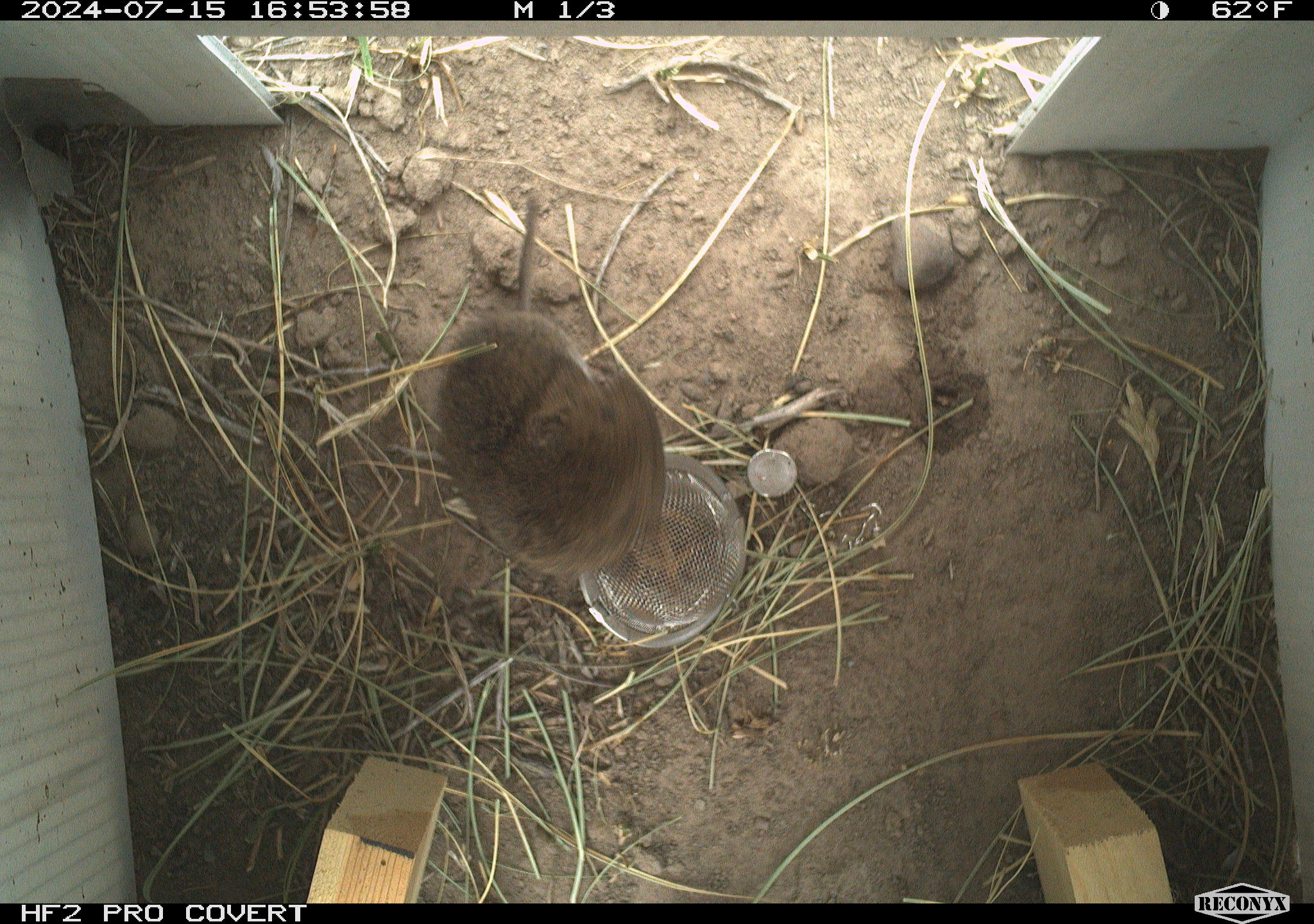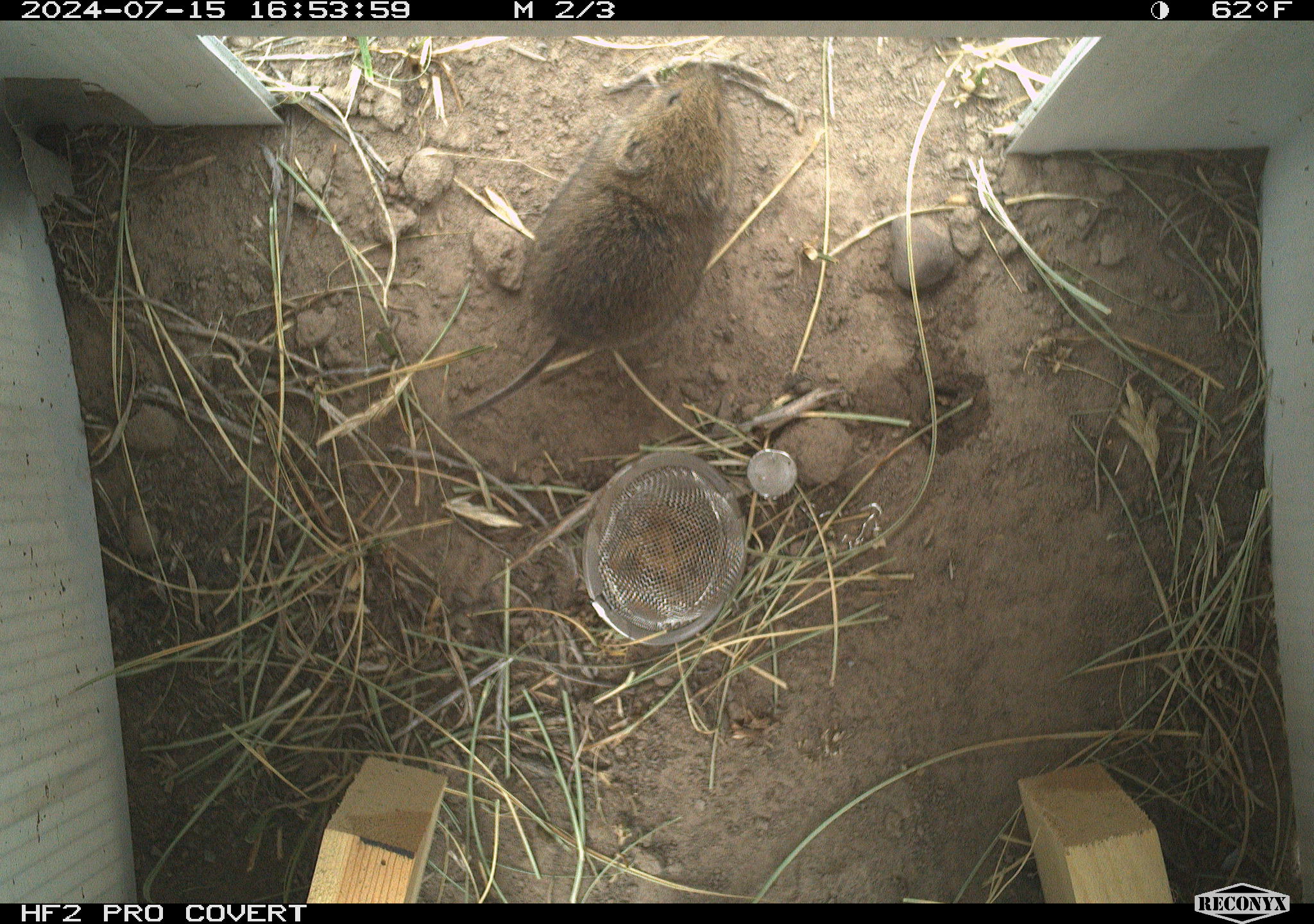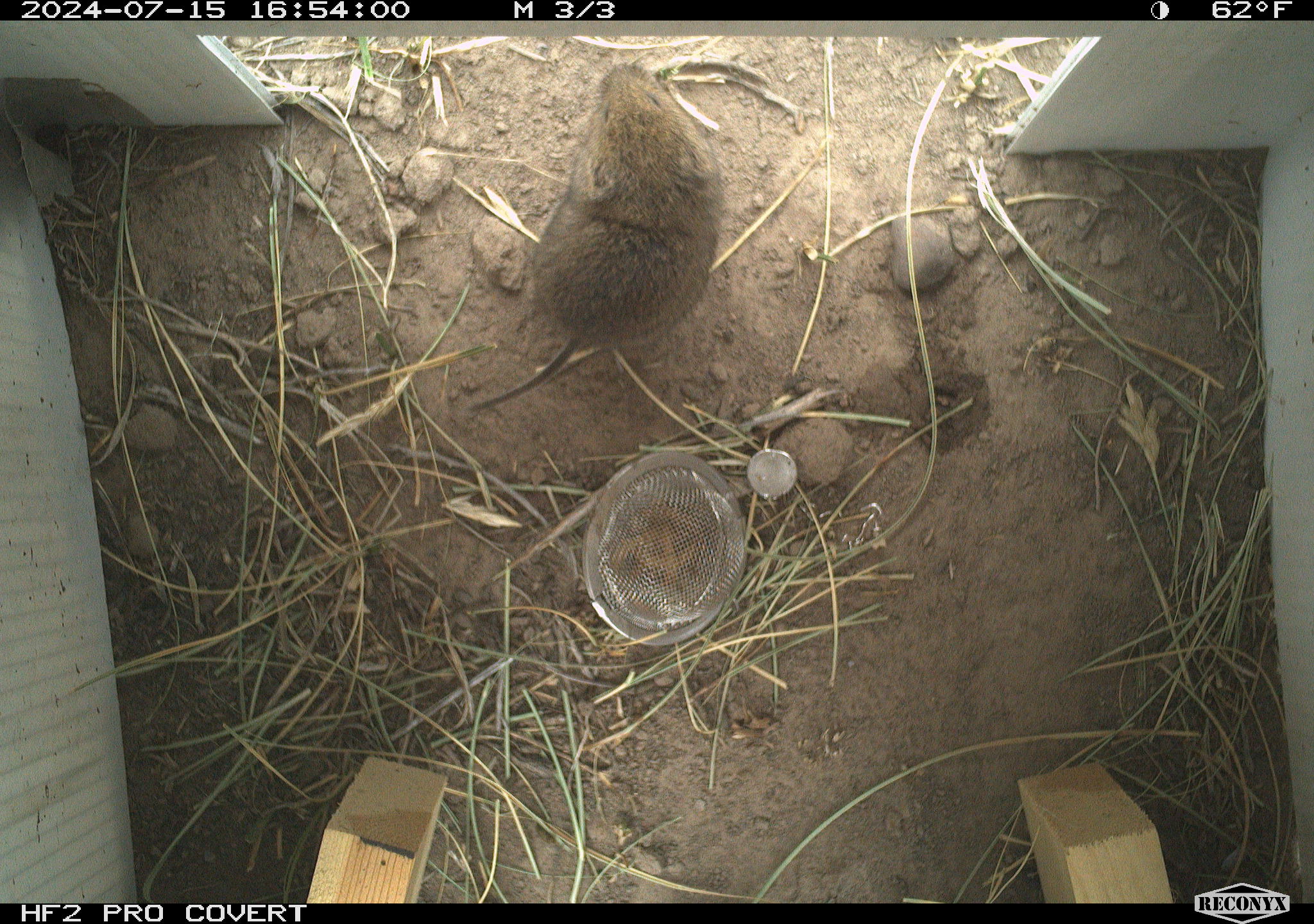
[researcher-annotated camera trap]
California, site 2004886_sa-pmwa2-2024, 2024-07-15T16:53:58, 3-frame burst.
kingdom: Animalia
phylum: Chordata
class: Mammalia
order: Rodentia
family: Cricetidae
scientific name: Arvicolinae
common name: voles, lemmings, and muskrats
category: arvicolinae subfamily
Arvicolinae subfamily (voles, lemmings, and muskrats) (Arvicolinae).